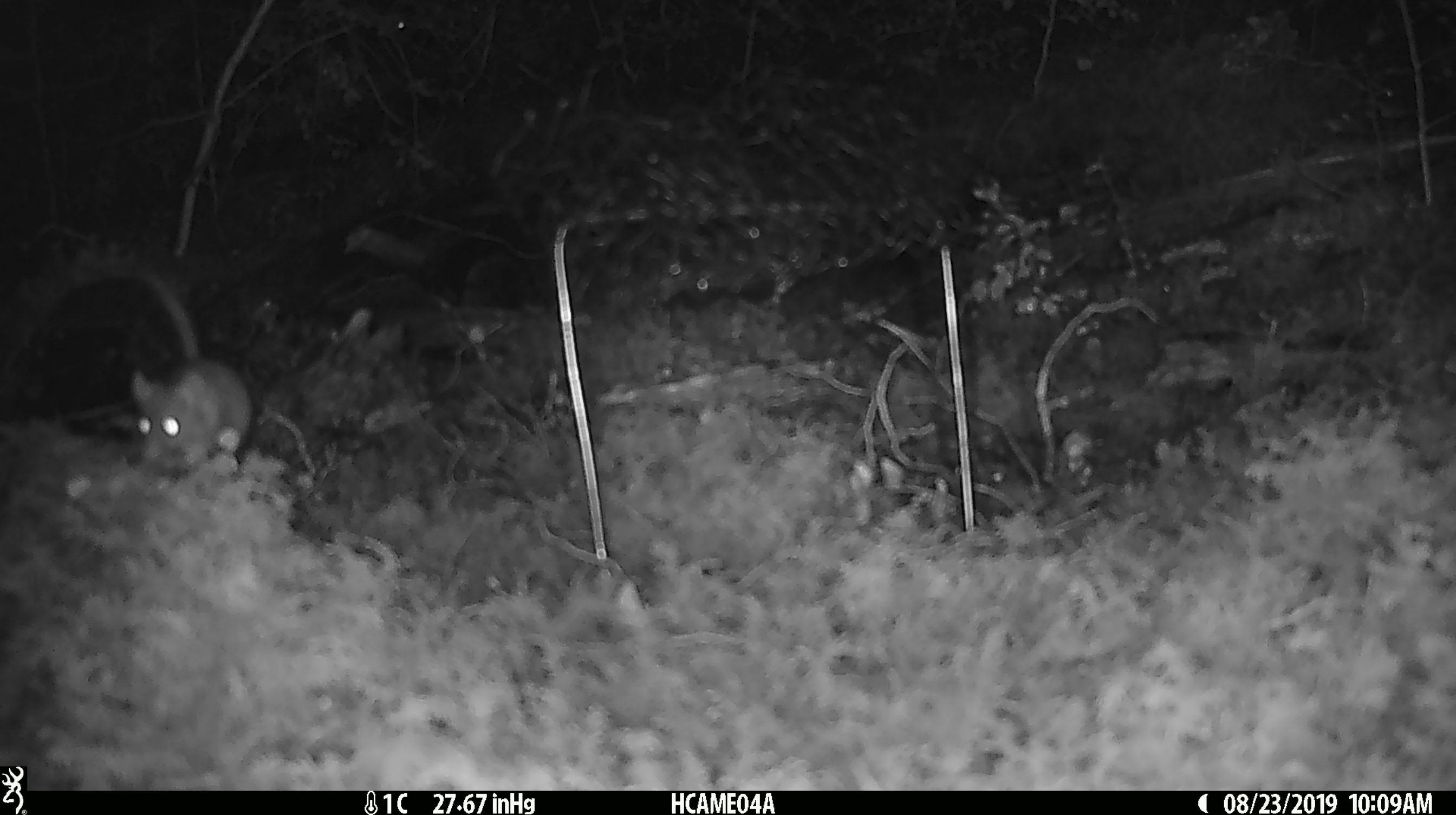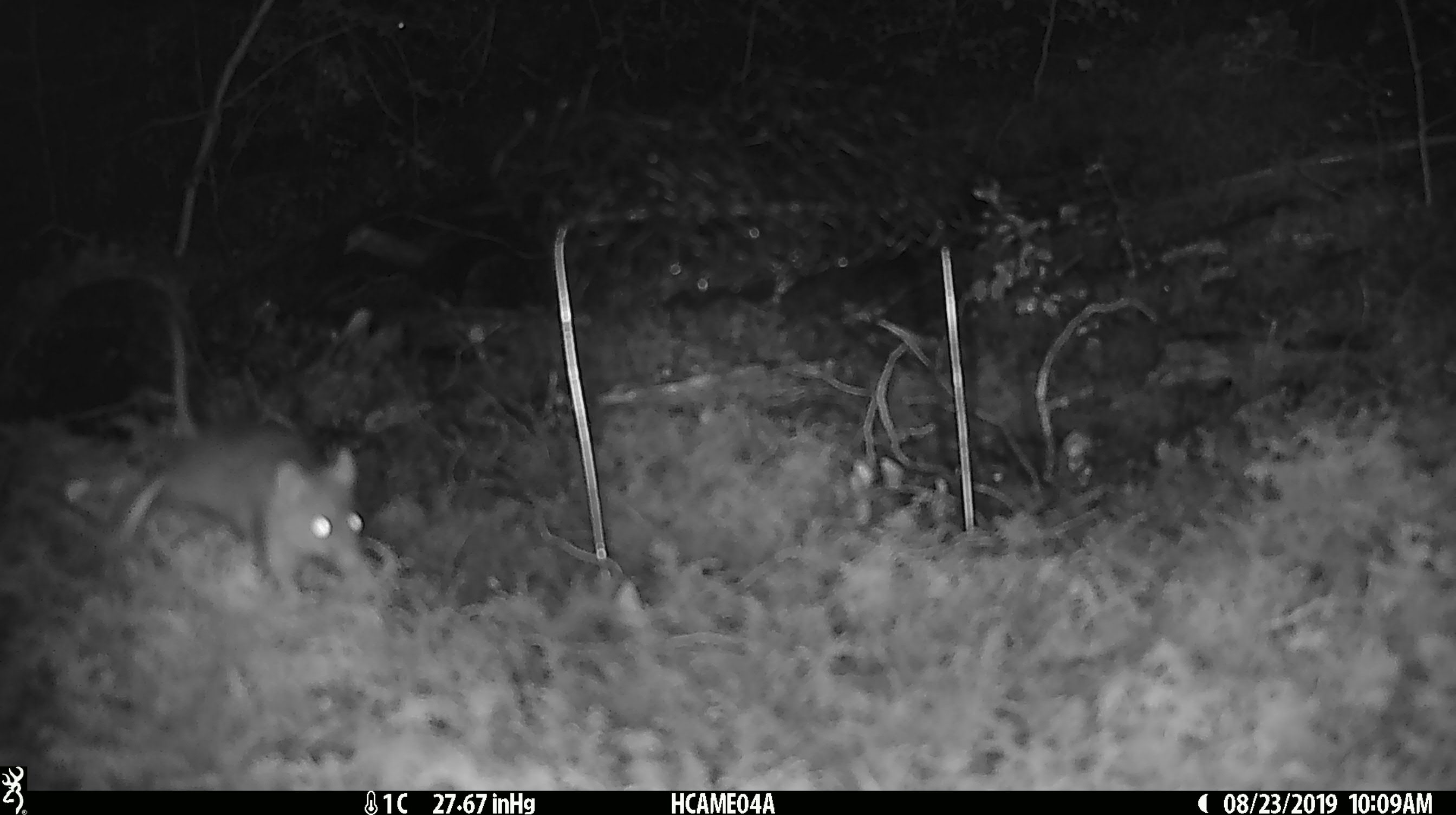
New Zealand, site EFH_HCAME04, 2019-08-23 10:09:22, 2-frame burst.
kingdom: Animalia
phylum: Chordata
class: Mammalia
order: Rodentia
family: Muridae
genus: Mus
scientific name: Mus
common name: mouse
Mouse (Mus).